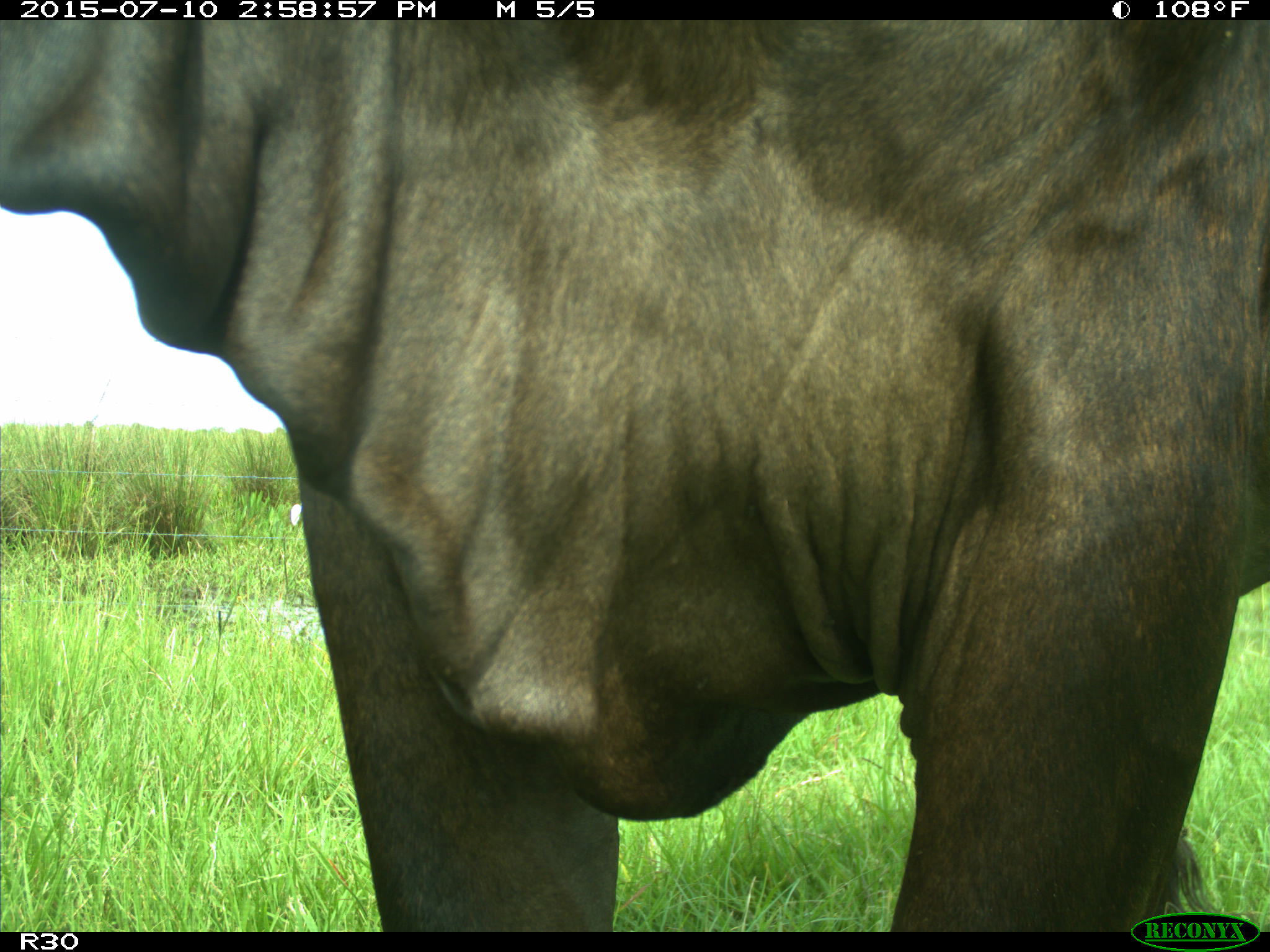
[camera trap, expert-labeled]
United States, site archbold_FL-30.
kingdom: Animalia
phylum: Chordata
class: Mammalia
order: Artiodactyla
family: Bovidae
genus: Bos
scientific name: Bos taurus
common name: domestic cow